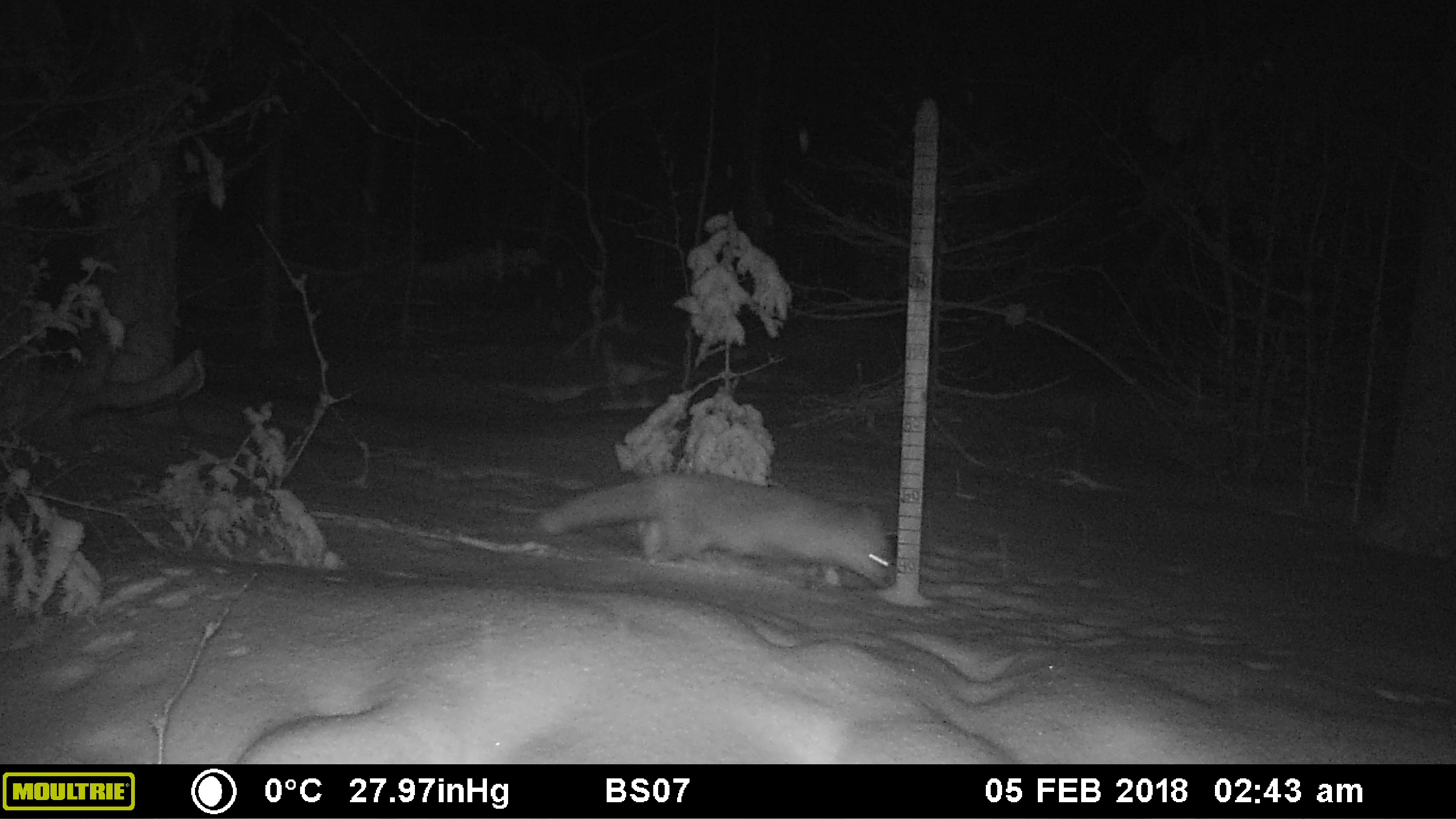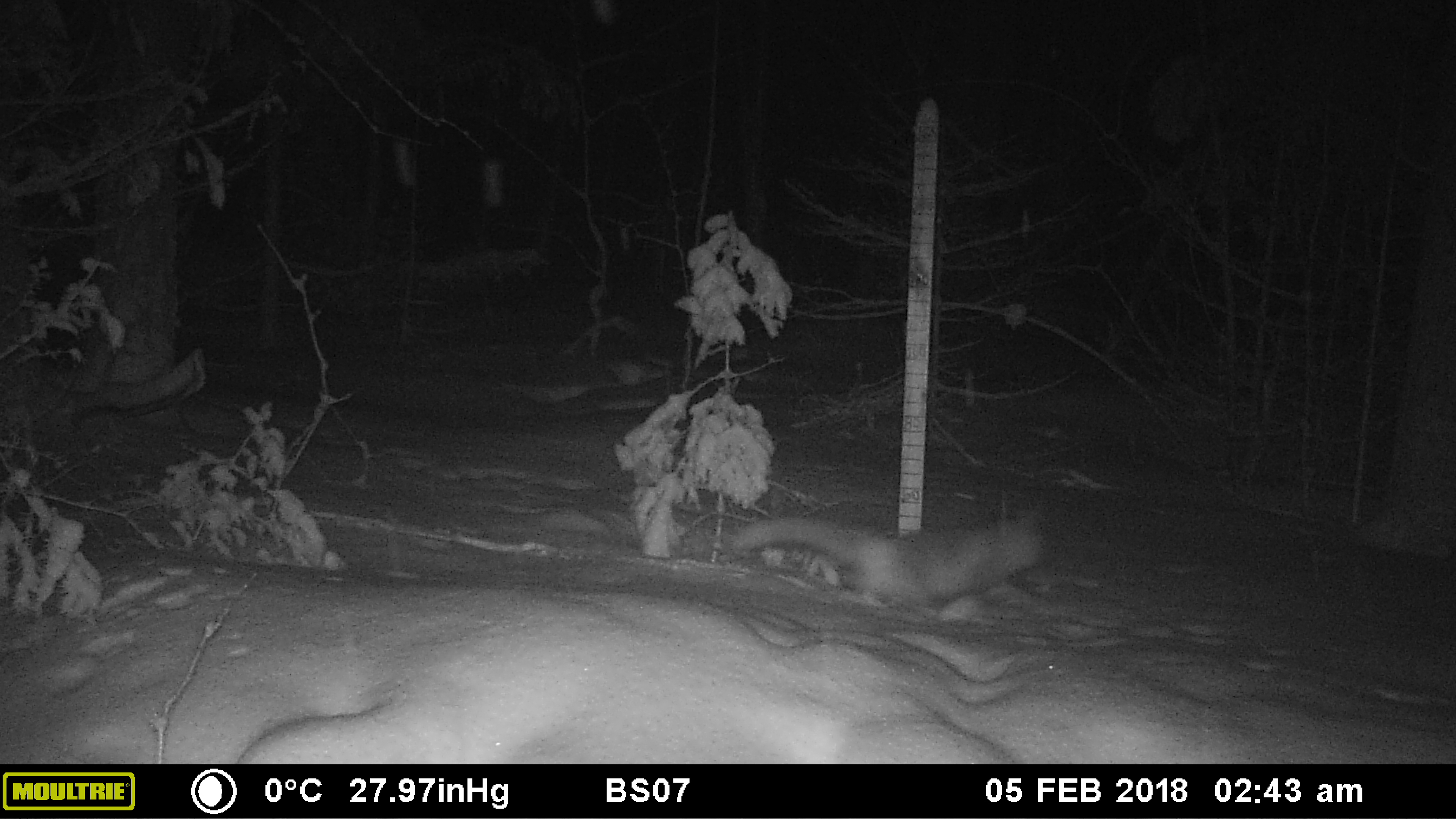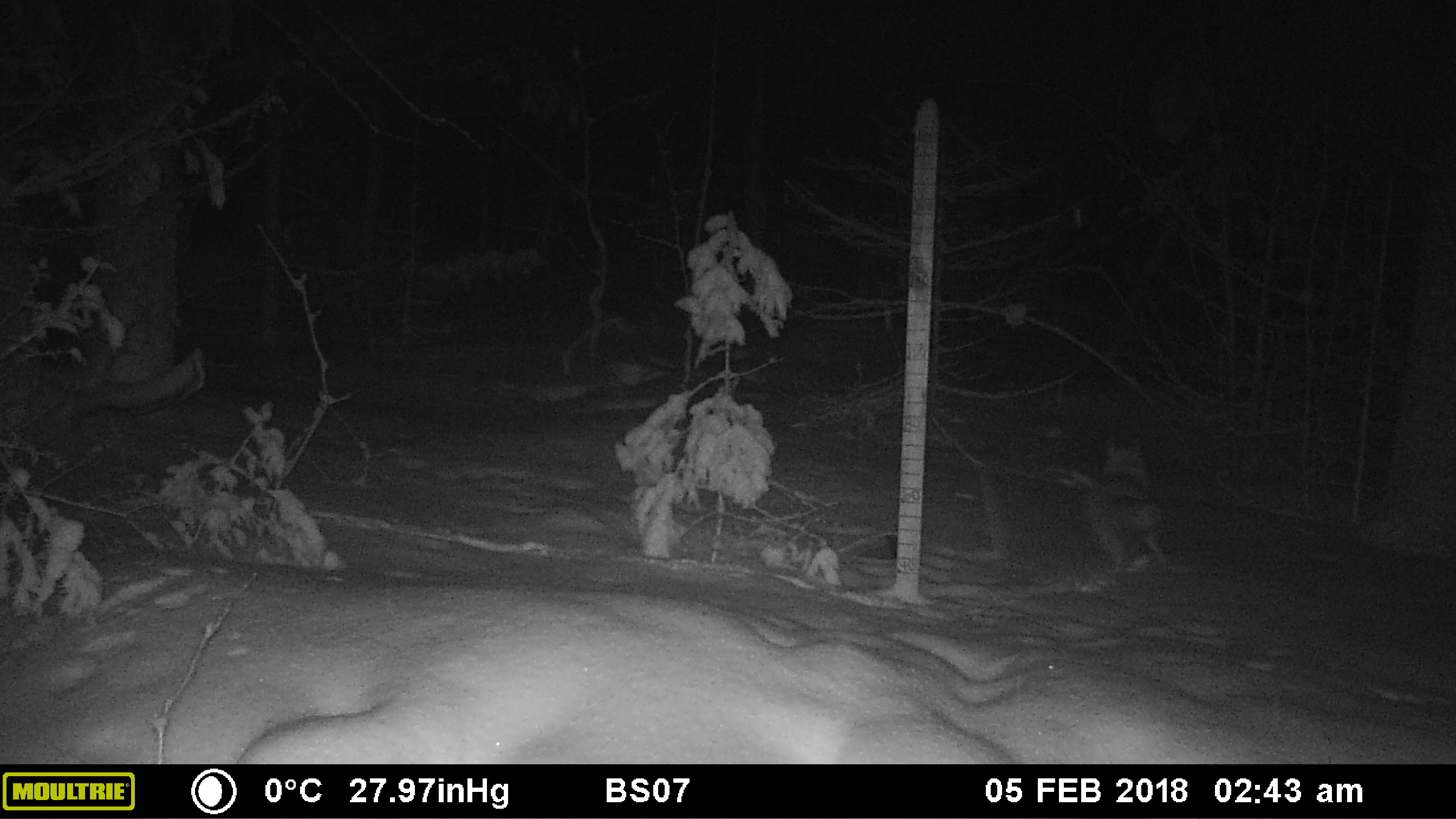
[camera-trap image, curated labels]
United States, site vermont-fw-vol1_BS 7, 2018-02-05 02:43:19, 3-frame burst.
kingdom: Animalia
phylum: Chordata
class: Mammalia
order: Carnivora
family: Canidae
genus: Vulpes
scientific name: Vulpes vulpes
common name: red fox